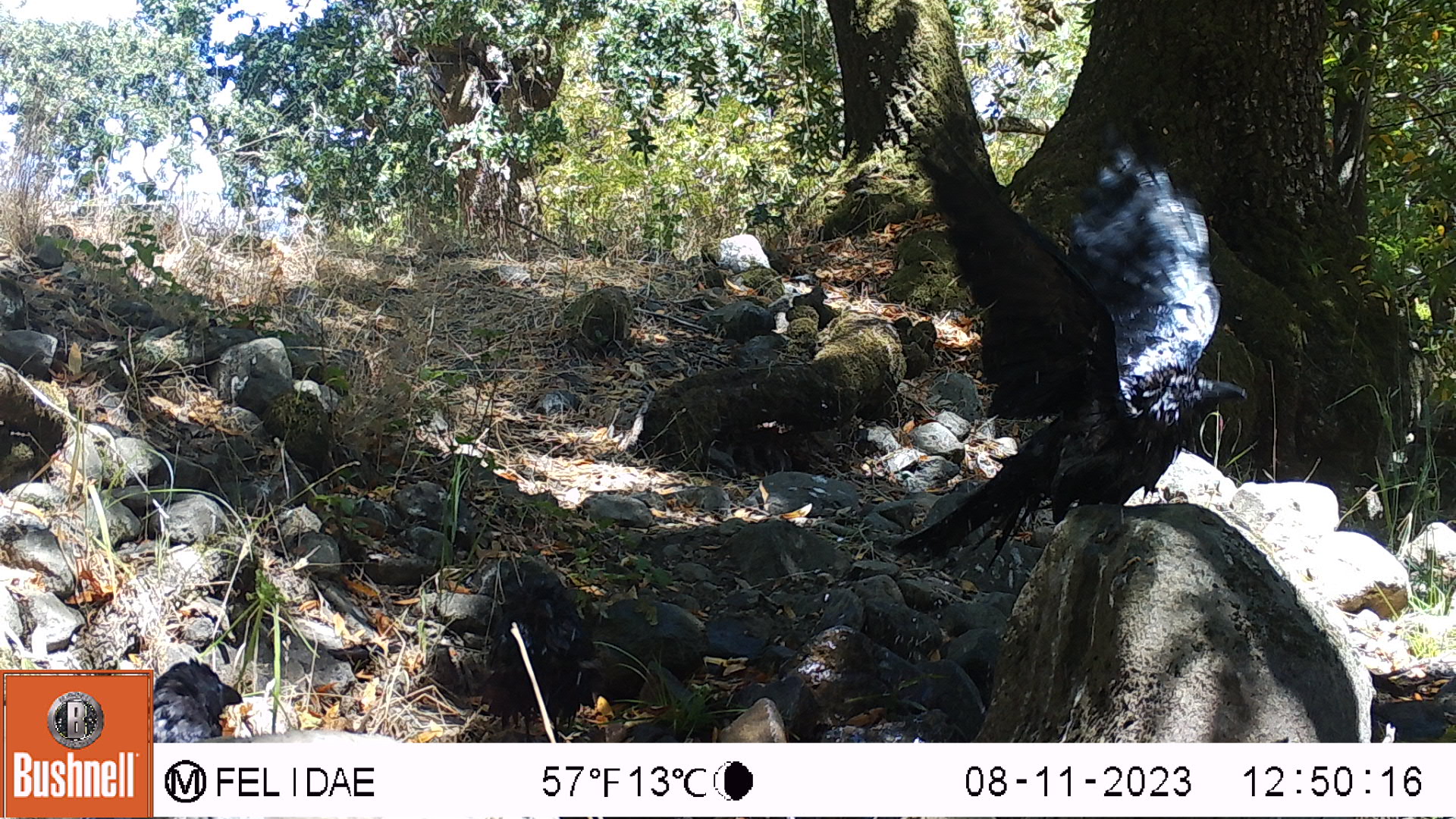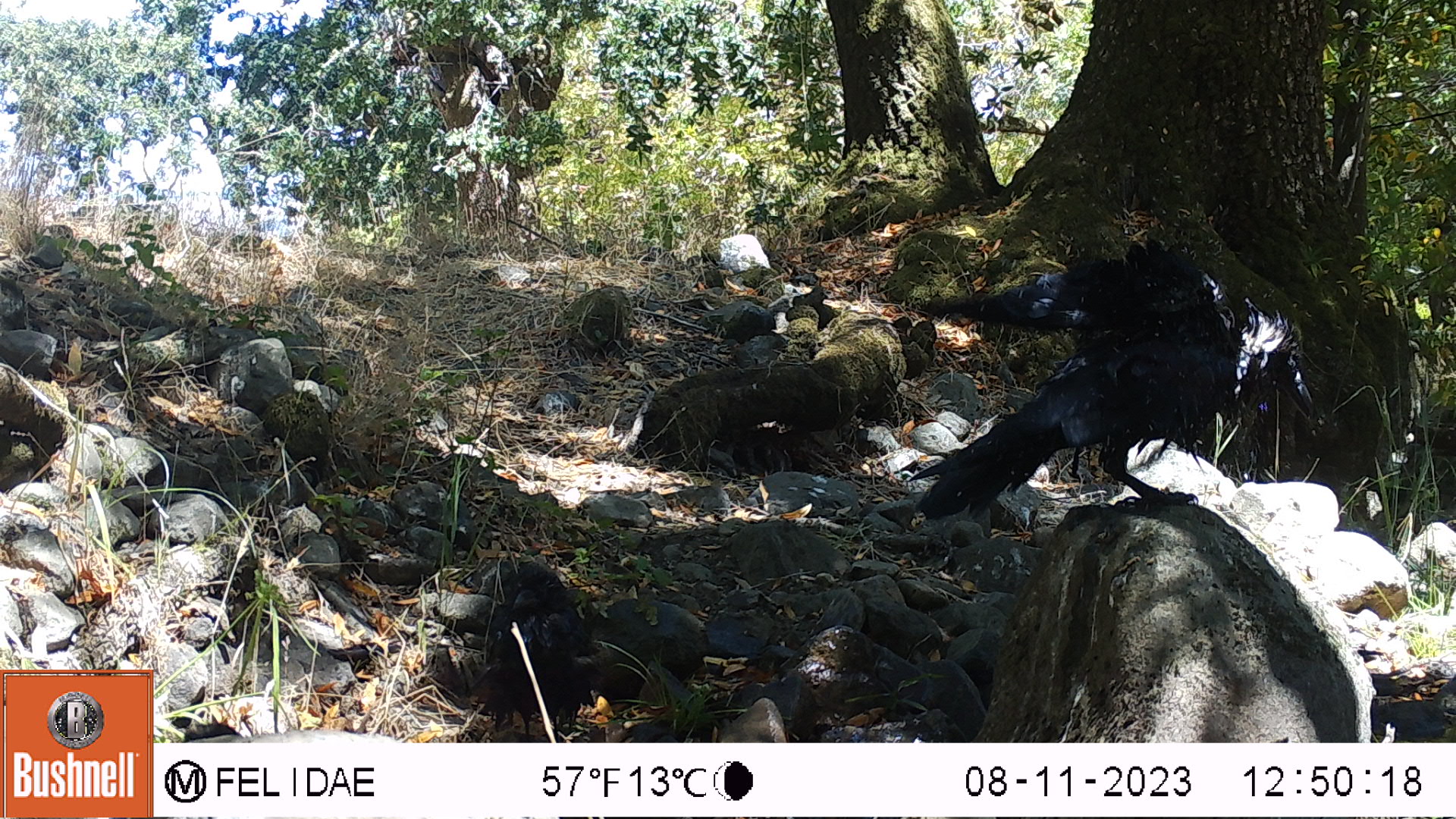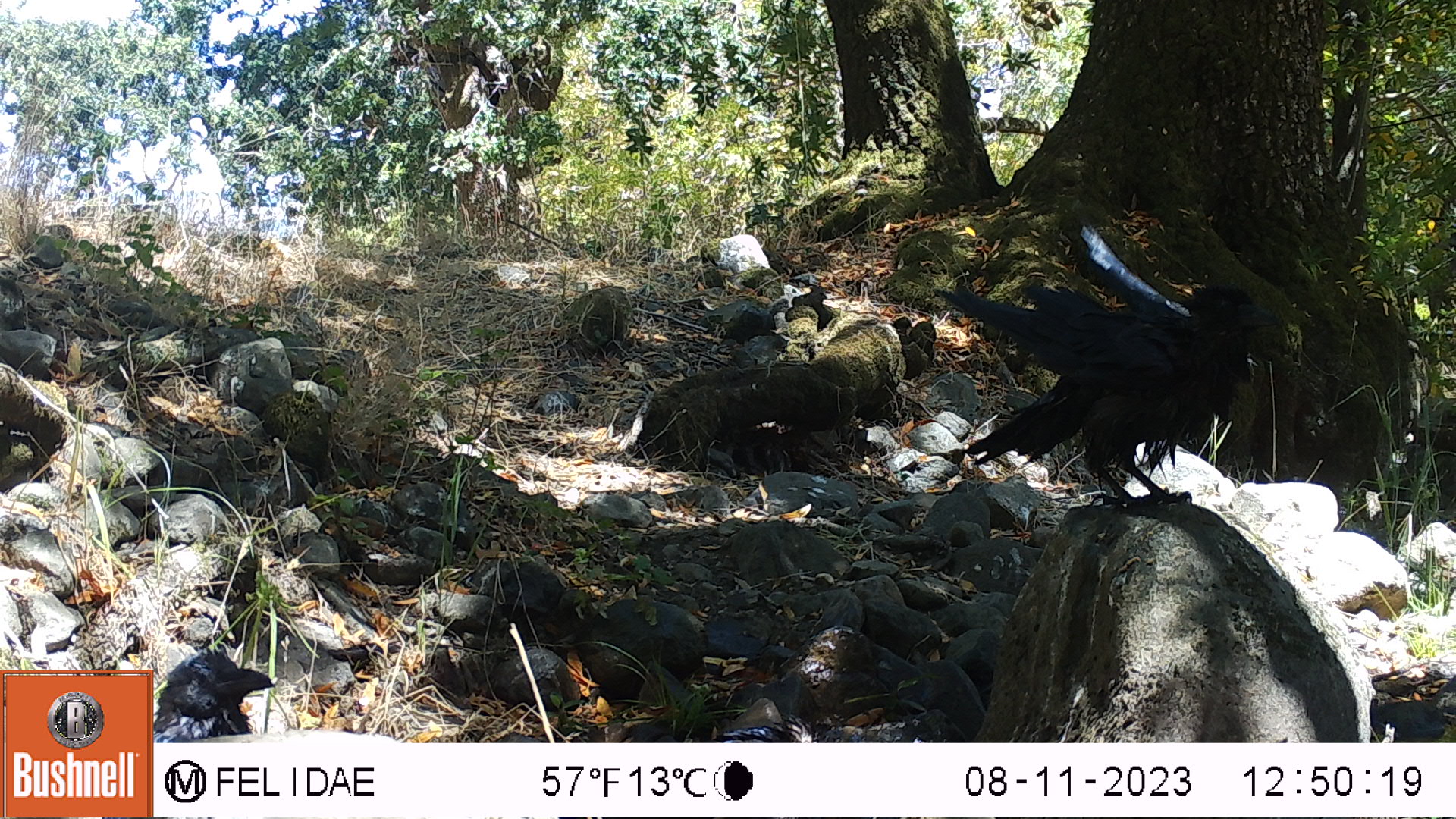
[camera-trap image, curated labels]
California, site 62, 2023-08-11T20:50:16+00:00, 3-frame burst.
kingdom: Animalia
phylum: Chordata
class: Aves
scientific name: Aves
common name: bird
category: unknown bird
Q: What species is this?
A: Unknown bird (bird) (Aves).